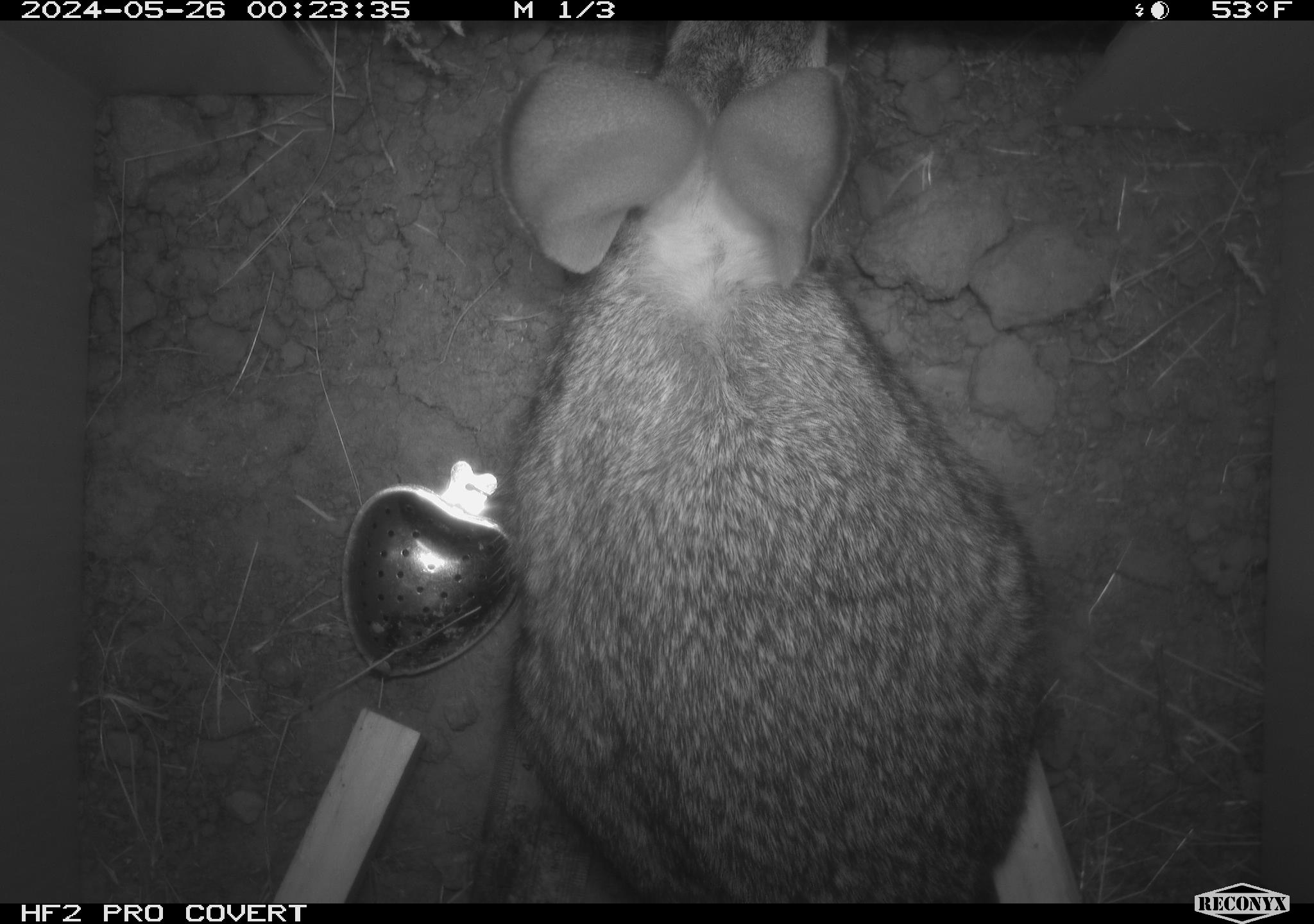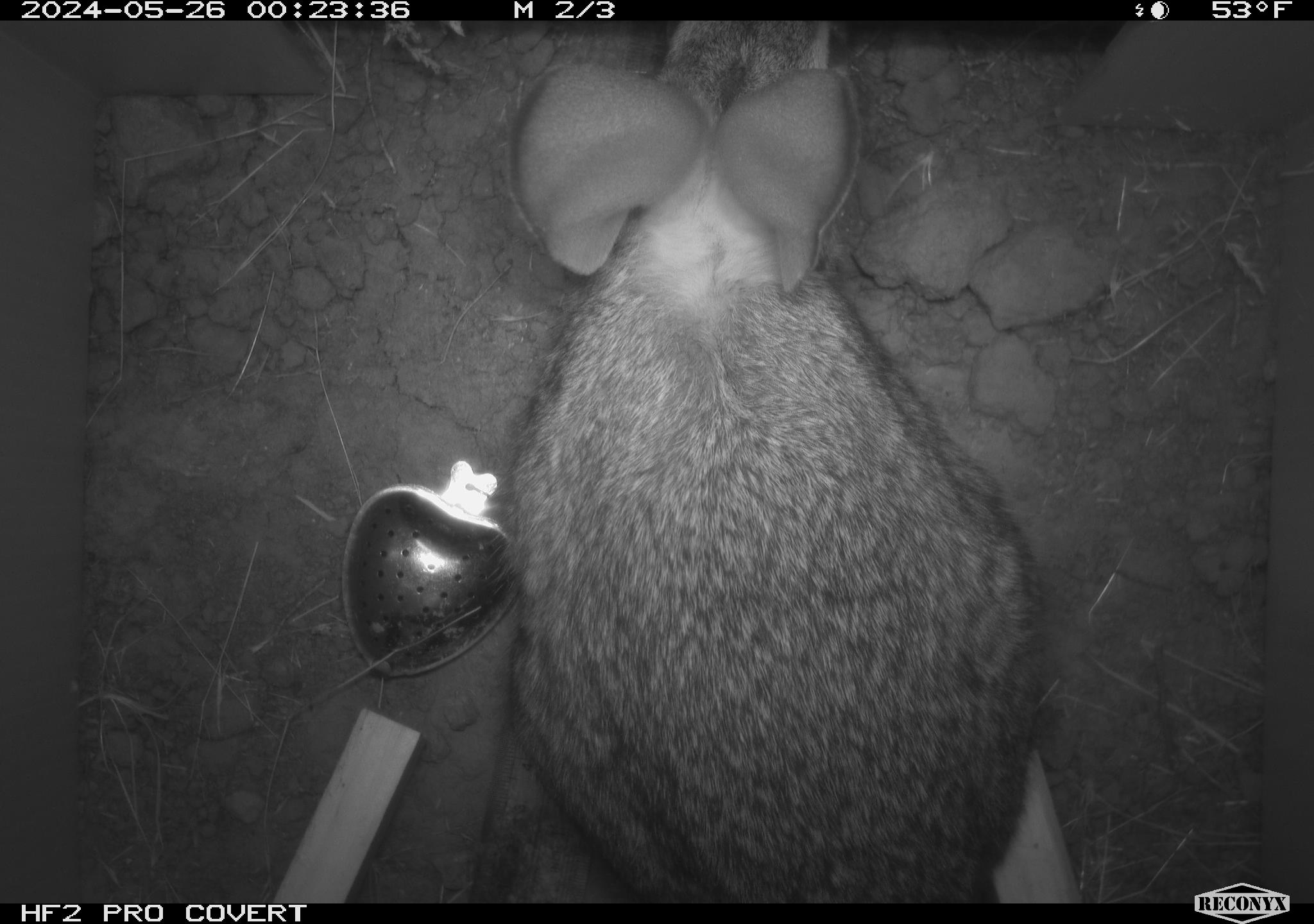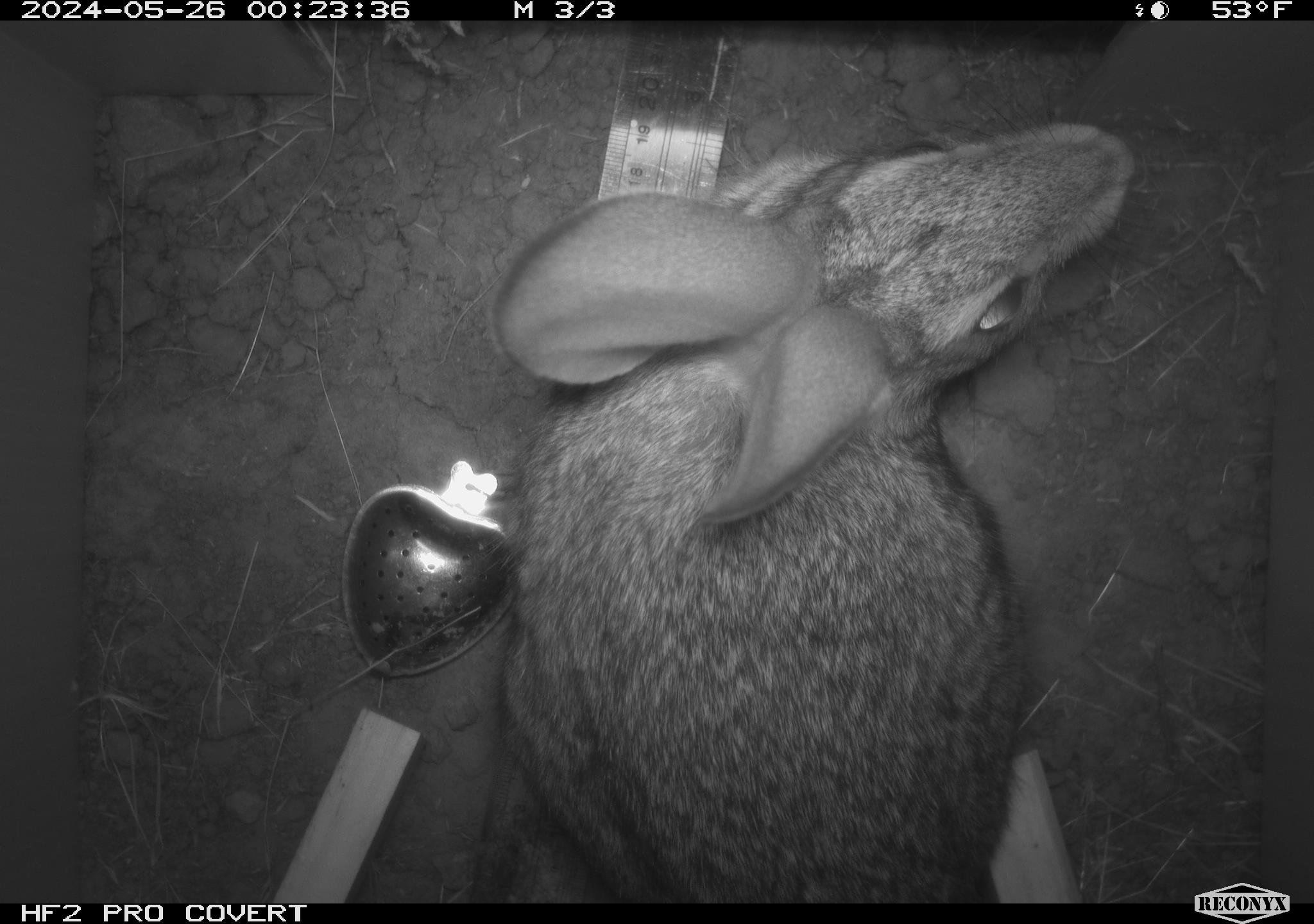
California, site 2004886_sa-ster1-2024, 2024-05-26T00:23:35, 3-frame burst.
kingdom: Animalia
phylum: Chordata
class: Mammalia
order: Lagomorpha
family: Leporidae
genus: Sylvilagus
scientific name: Sylvilagus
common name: cottontail rabbits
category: sylvilagus species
Sylvilagus species (cottontail rabbits) (Sylvilagus).